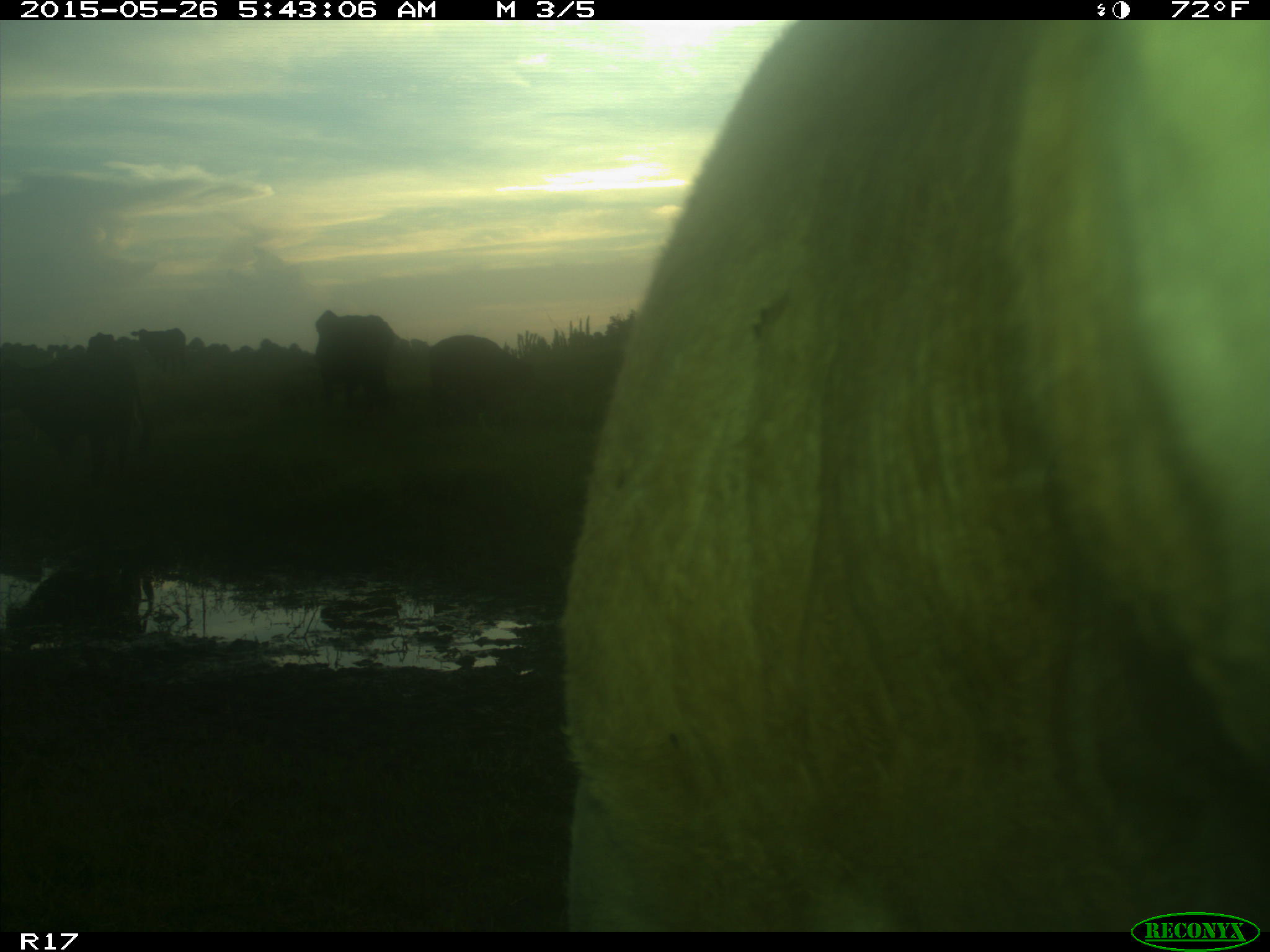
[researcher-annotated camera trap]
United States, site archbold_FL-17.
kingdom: Animalia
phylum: Chordata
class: Mammalia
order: Artiodactyla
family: Bovidae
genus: Bos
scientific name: Bos taurus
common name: domestic cow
Bos taurus (domestic cow).